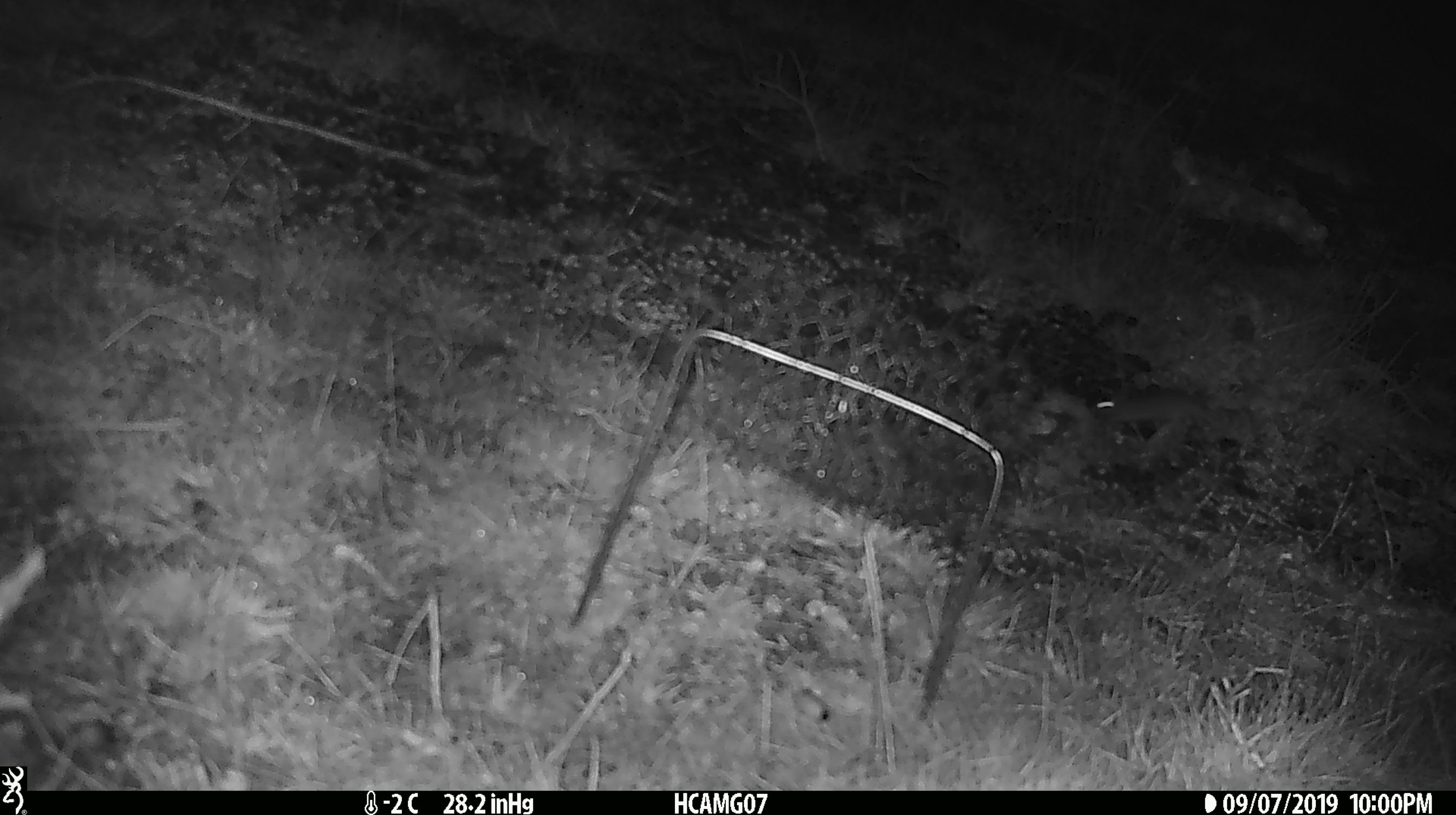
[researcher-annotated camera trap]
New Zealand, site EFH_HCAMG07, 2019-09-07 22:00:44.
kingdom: Animalia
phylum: Chordata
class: Mammalia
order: Rodentia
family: Muridae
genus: Mus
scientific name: Mus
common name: mouse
Mouse (Mus).